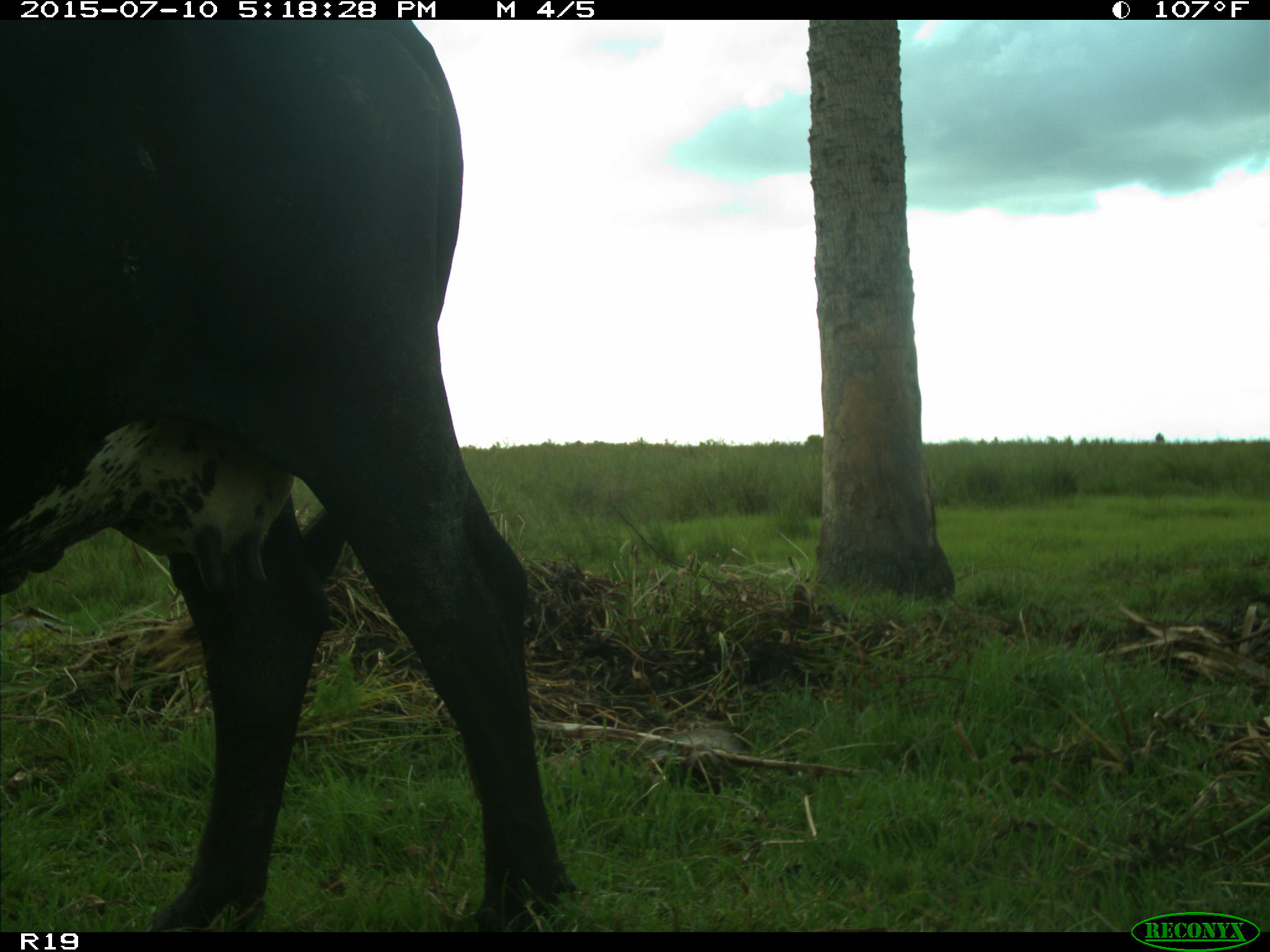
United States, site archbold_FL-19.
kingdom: Animalia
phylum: Chordata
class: Mammalia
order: Artiodactyla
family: Bovidae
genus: Bos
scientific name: Bos taurus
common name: domestic cow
Bos taurus (domestic cow).